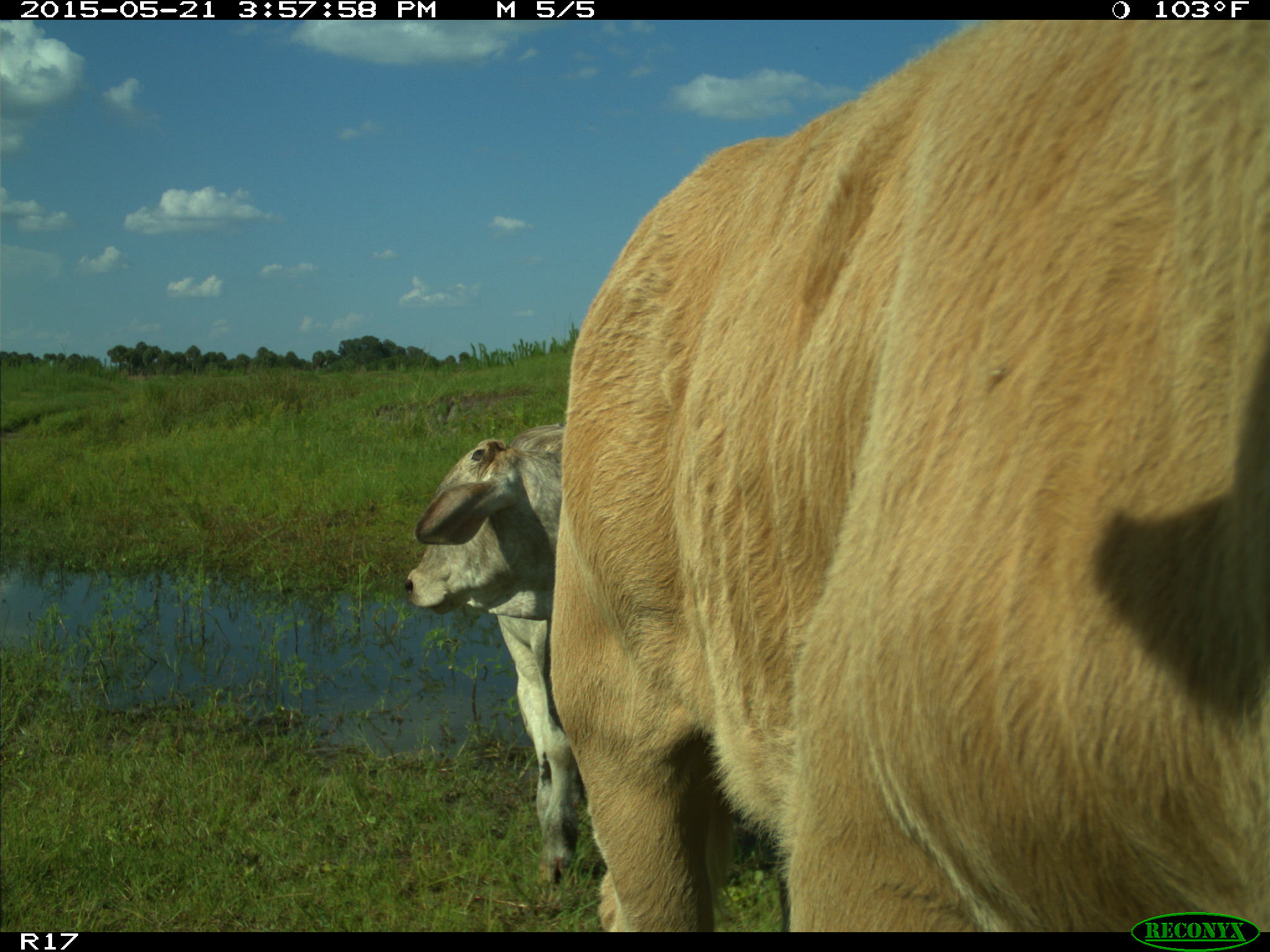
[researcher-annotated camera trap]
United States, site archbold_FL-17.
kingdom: Animalia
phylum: Chordata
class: Mammalia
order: Artiodactyla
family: Bovidae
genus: Bos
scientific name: Bos taurus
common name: domestic cow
Bos taurus (domestic cow).